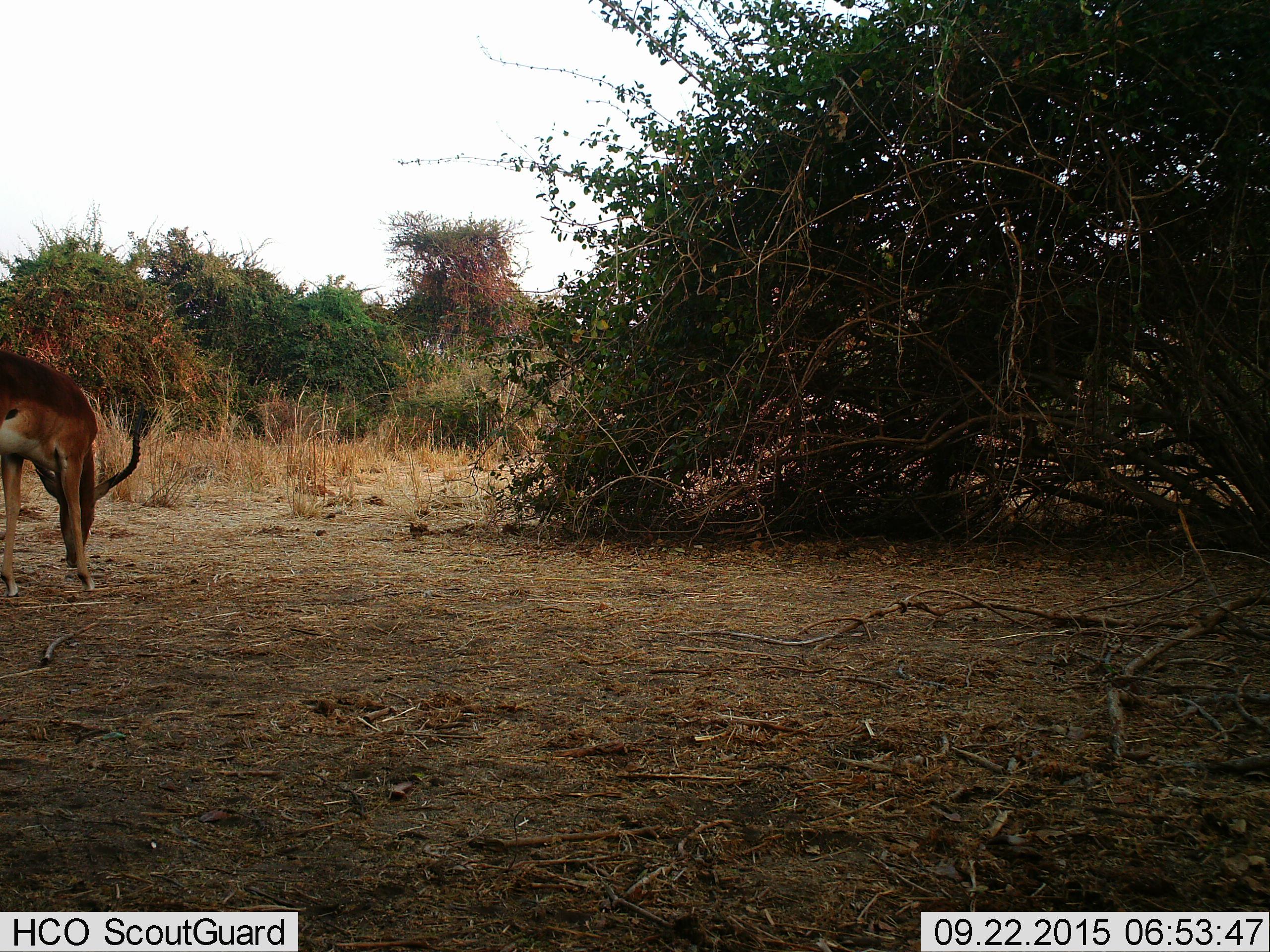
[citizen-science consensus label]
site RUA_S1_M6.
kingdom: Animalia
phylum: Chordata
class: Mammalia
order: Artiodactyla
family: Bovidae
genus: Aepyceros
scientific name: Aepyceros melampus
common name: impala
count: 1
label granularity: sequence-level